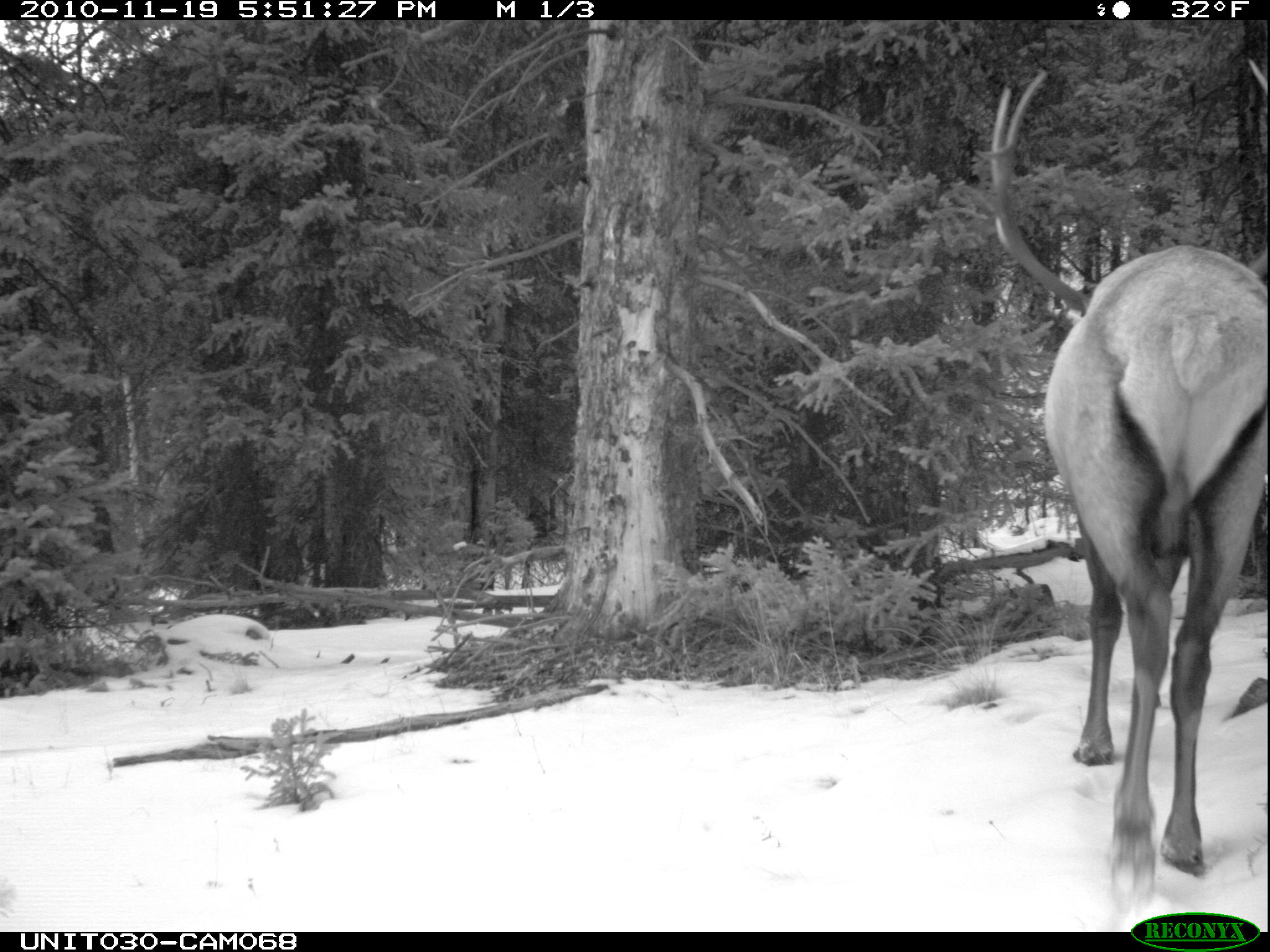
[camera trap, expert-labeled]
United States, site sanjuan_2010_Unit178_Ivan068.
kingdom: Animalia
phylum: Chordata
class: Mammalia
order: Artiodactyla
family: Cervidae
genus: Cervus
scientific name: Cervus elaphus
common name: red deer